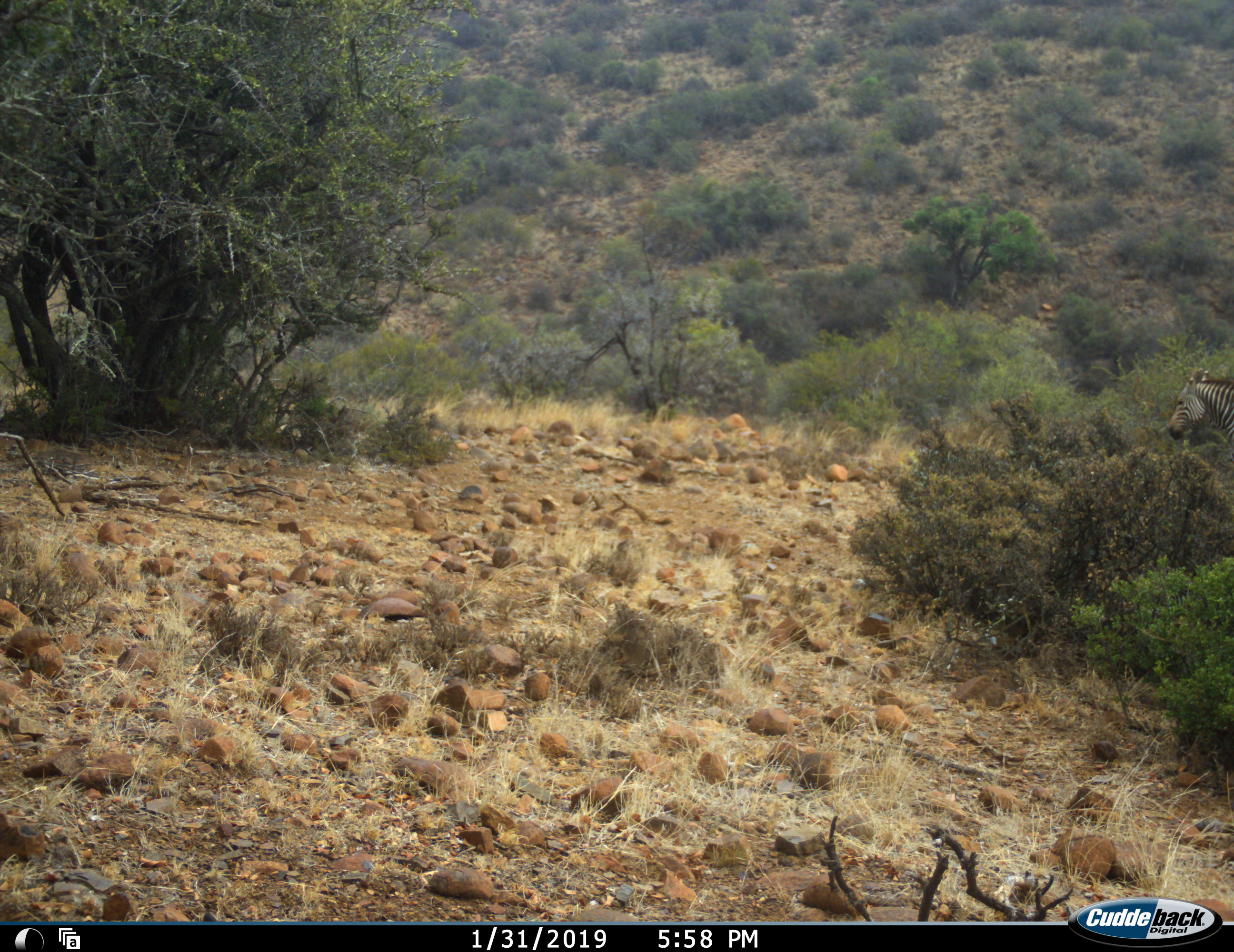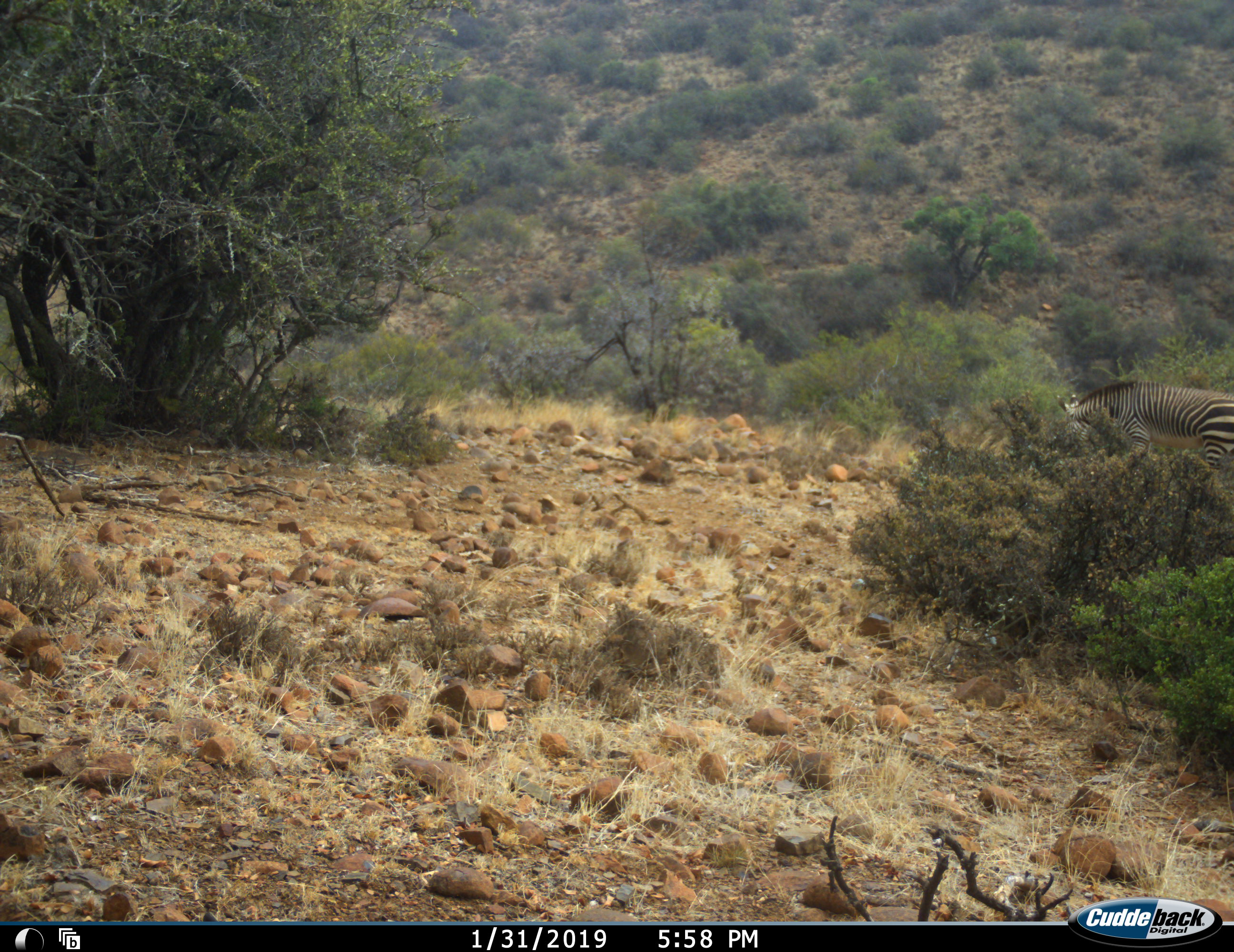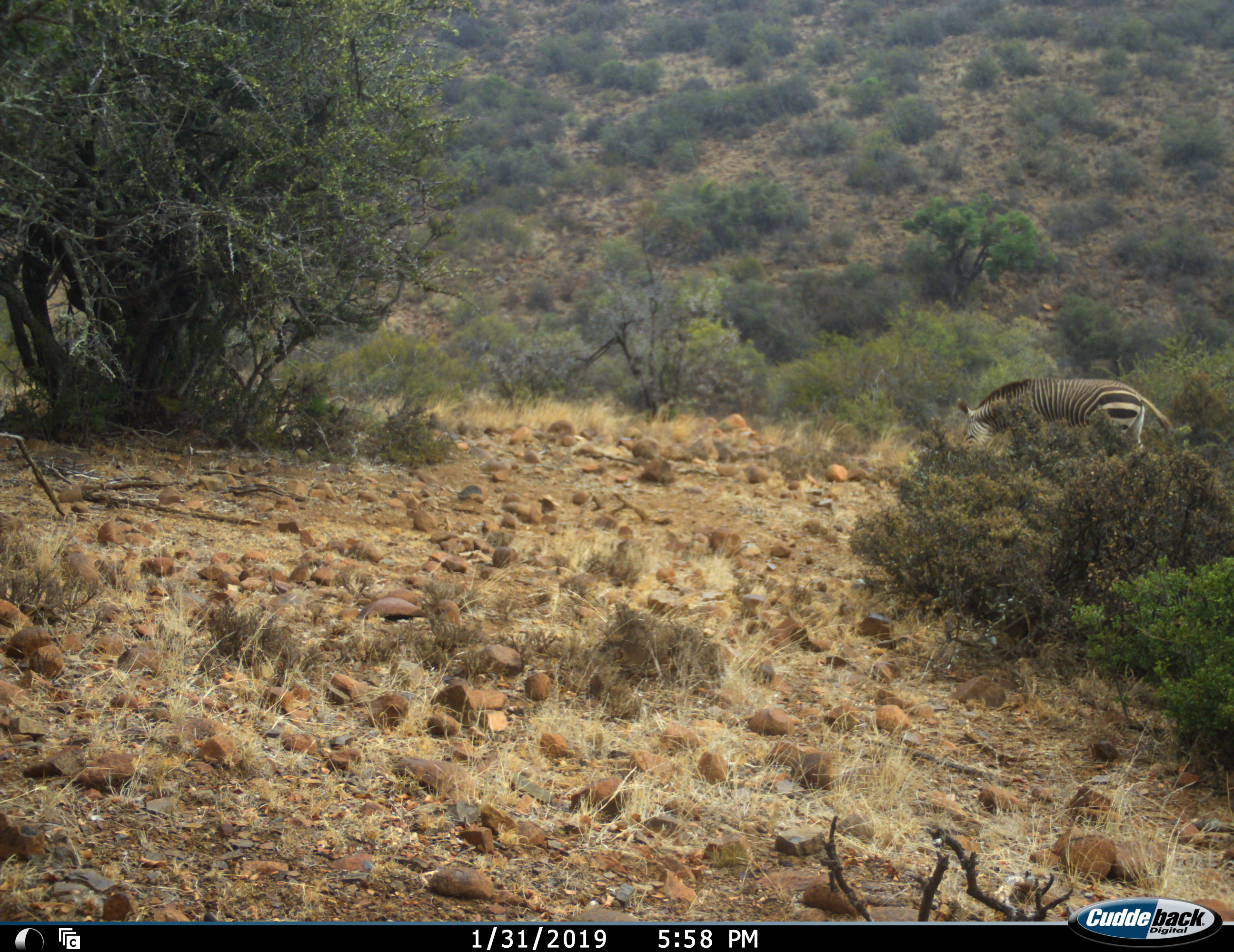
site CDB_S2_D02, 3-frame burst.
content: unidentified animal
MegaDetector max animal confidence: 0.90